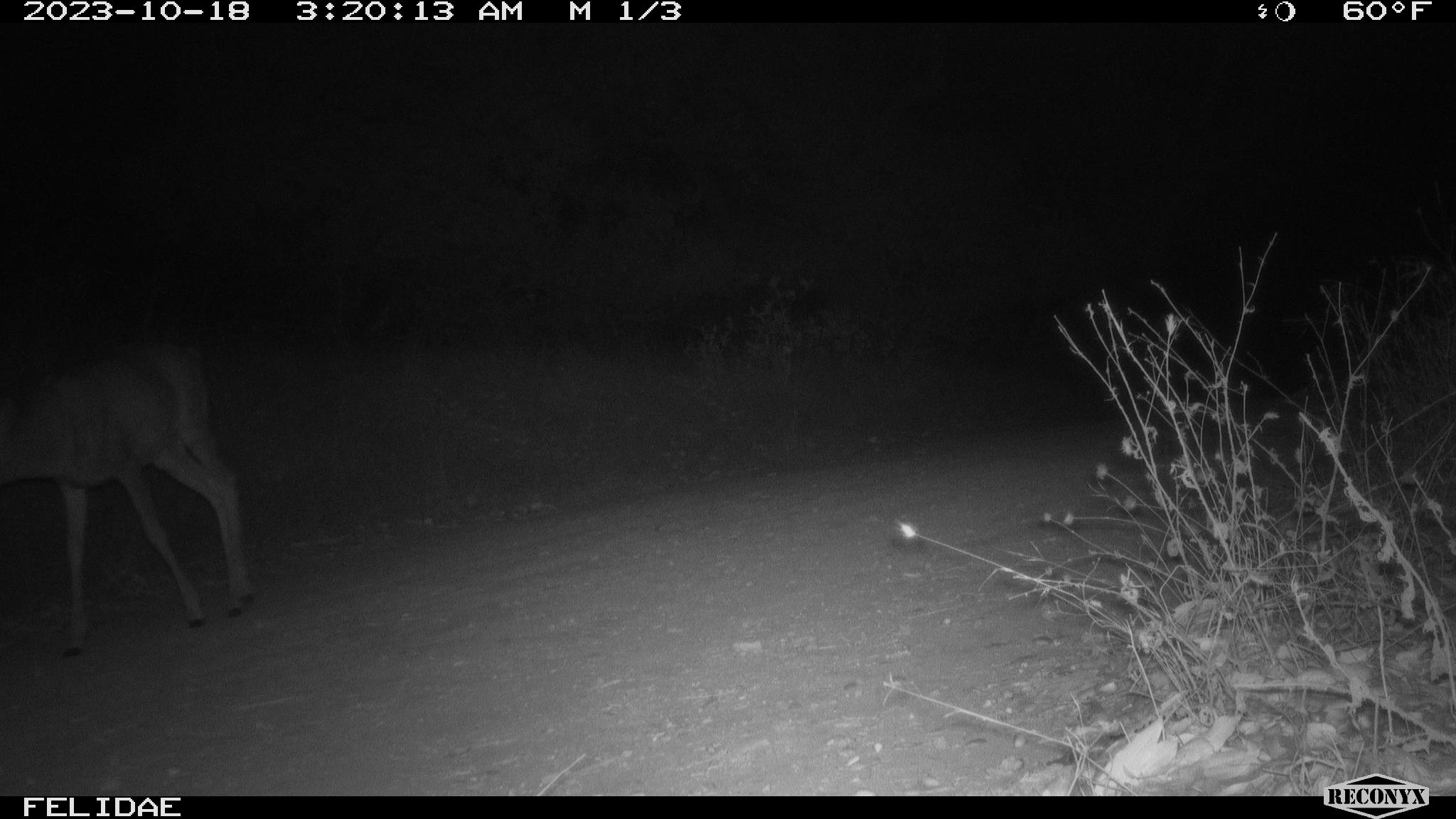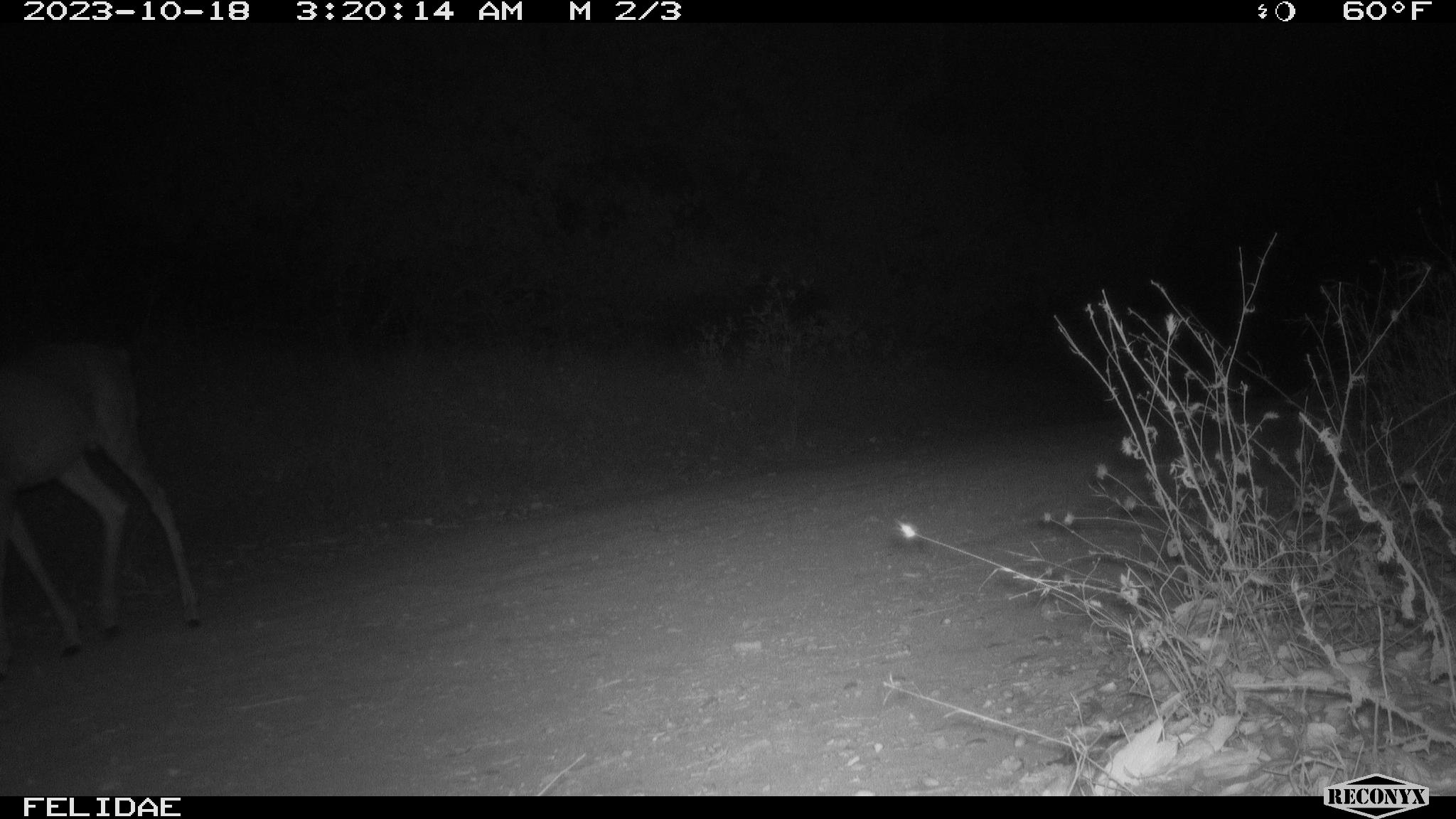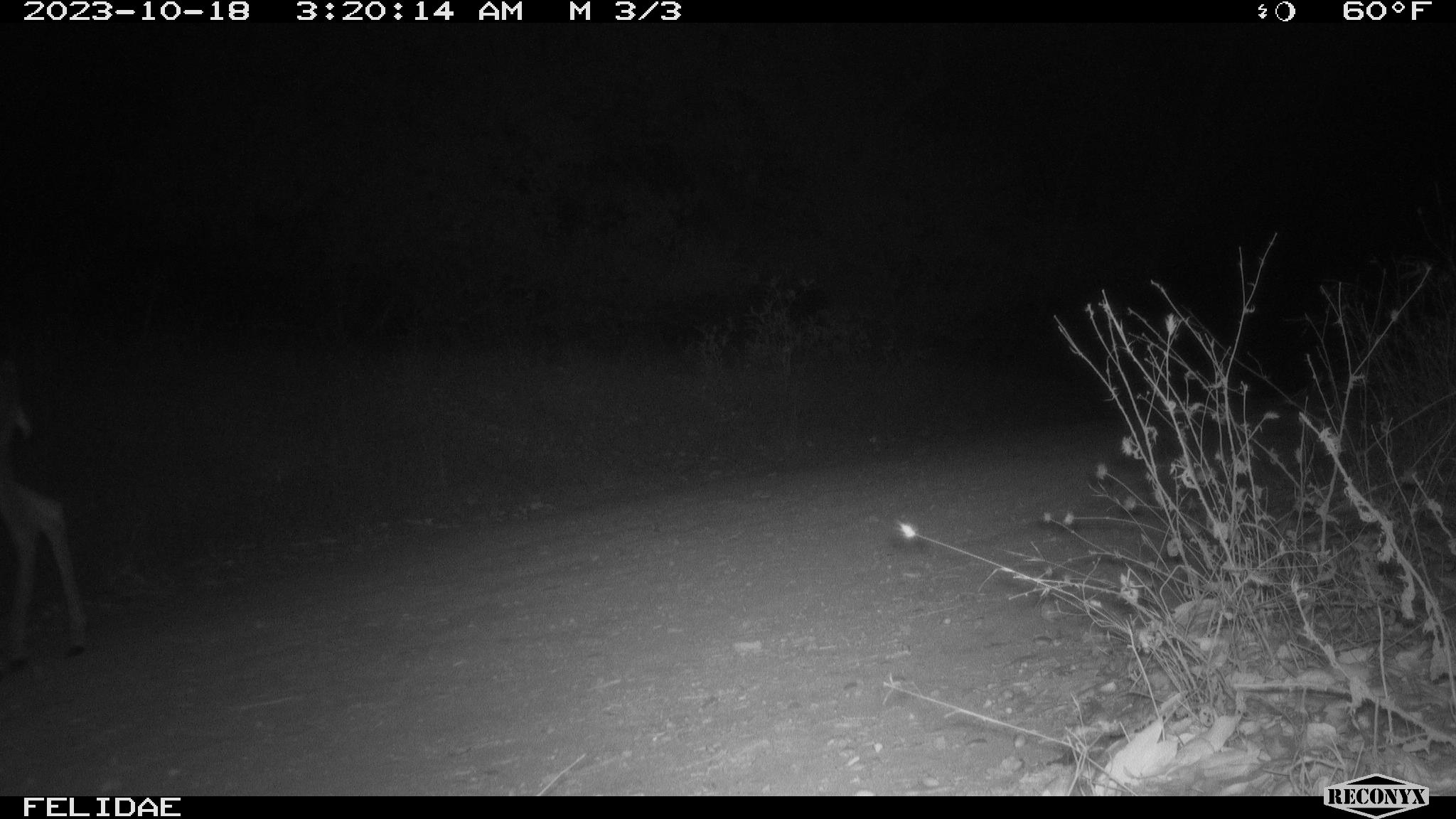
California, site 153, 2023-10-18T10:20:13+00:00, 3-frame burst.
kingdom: Animalia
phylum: Chordata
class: Mammalia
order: Artiodactyla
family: Cervidae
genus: Odocoileus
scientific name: Odocoileus hemionus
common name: mule deer